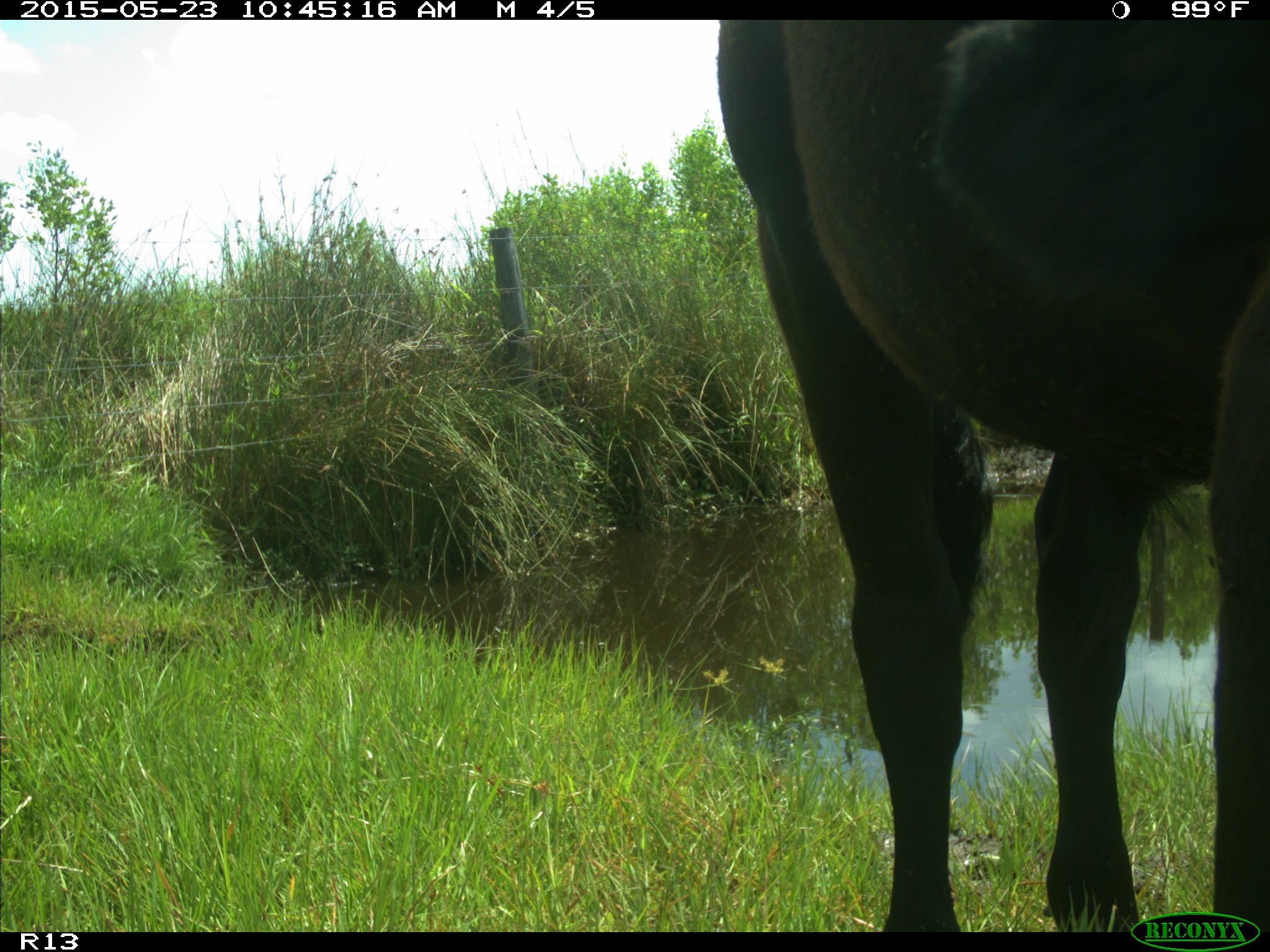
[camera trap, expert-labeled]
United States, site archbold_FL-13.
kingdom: Animalia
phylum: Chordata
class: Mammalia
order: Artiodactyla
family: Bovidae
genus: Bos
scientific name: Bos taurus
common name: domestic cow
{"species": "Bos taurus (domestic cow)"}